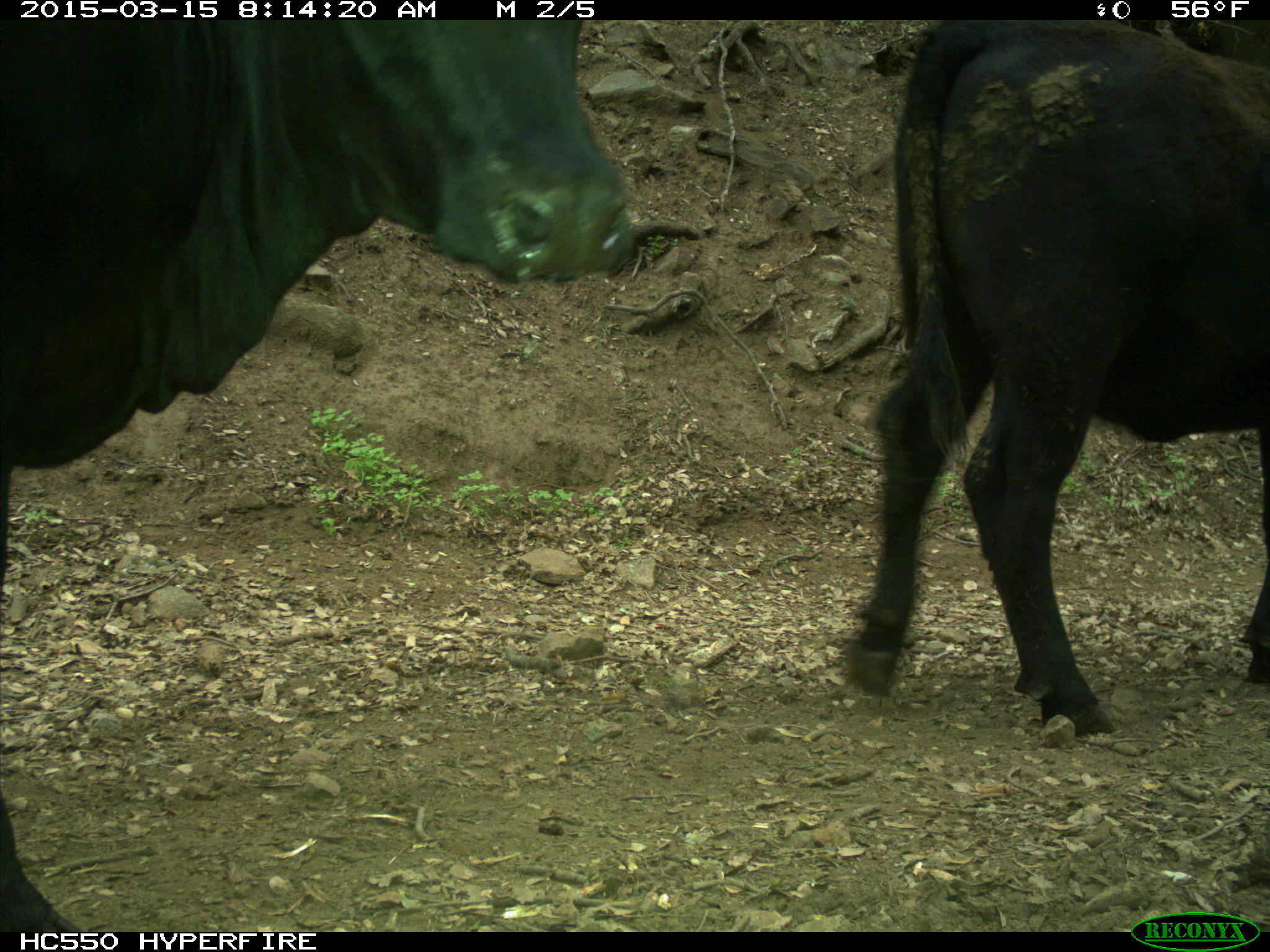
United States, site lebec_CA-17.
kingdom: Animalia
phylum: Chordata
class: Mammalia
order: Artiodactyla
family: Bovidae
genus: Bos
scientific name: Bos taurus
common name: domestic cow